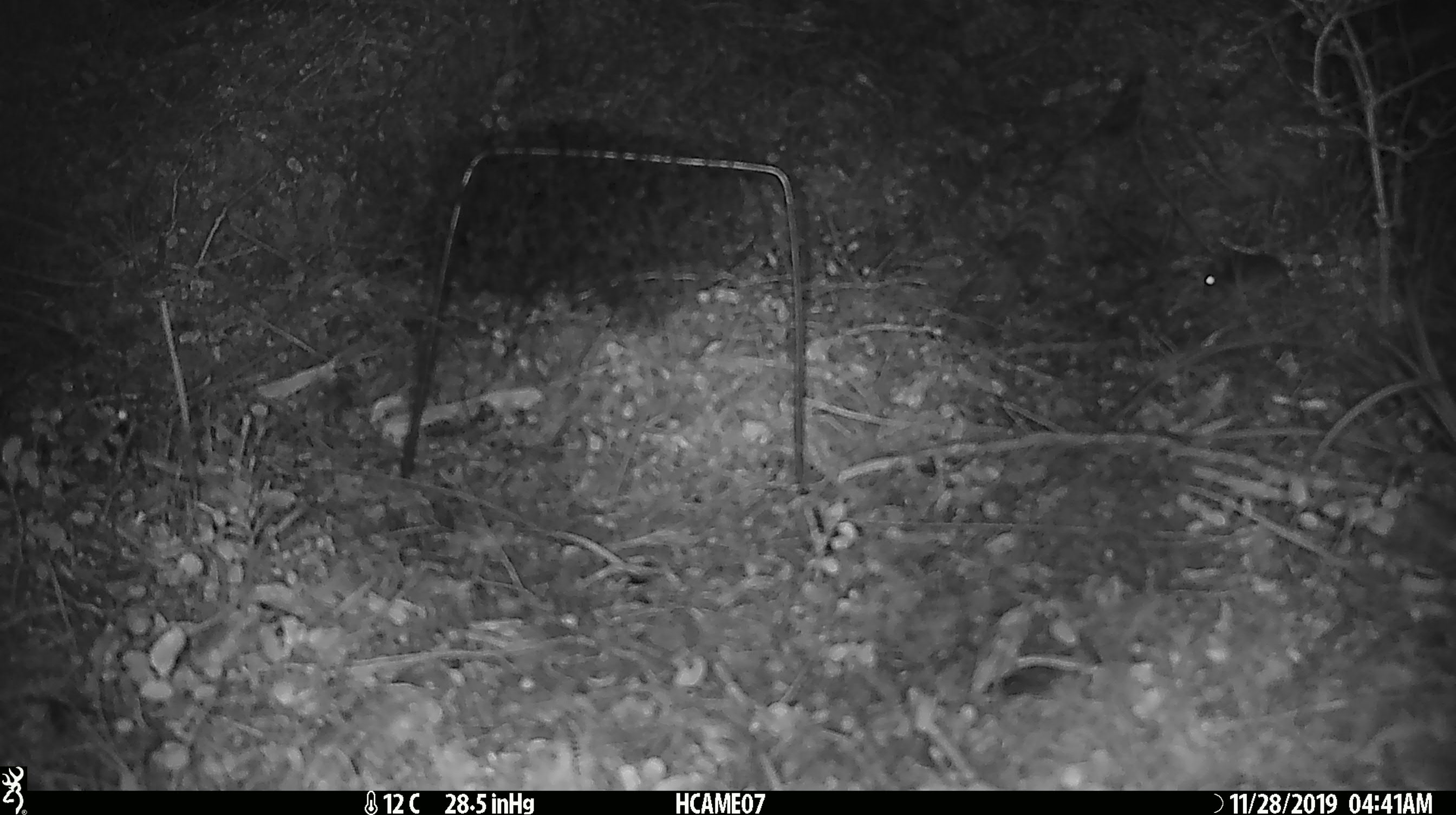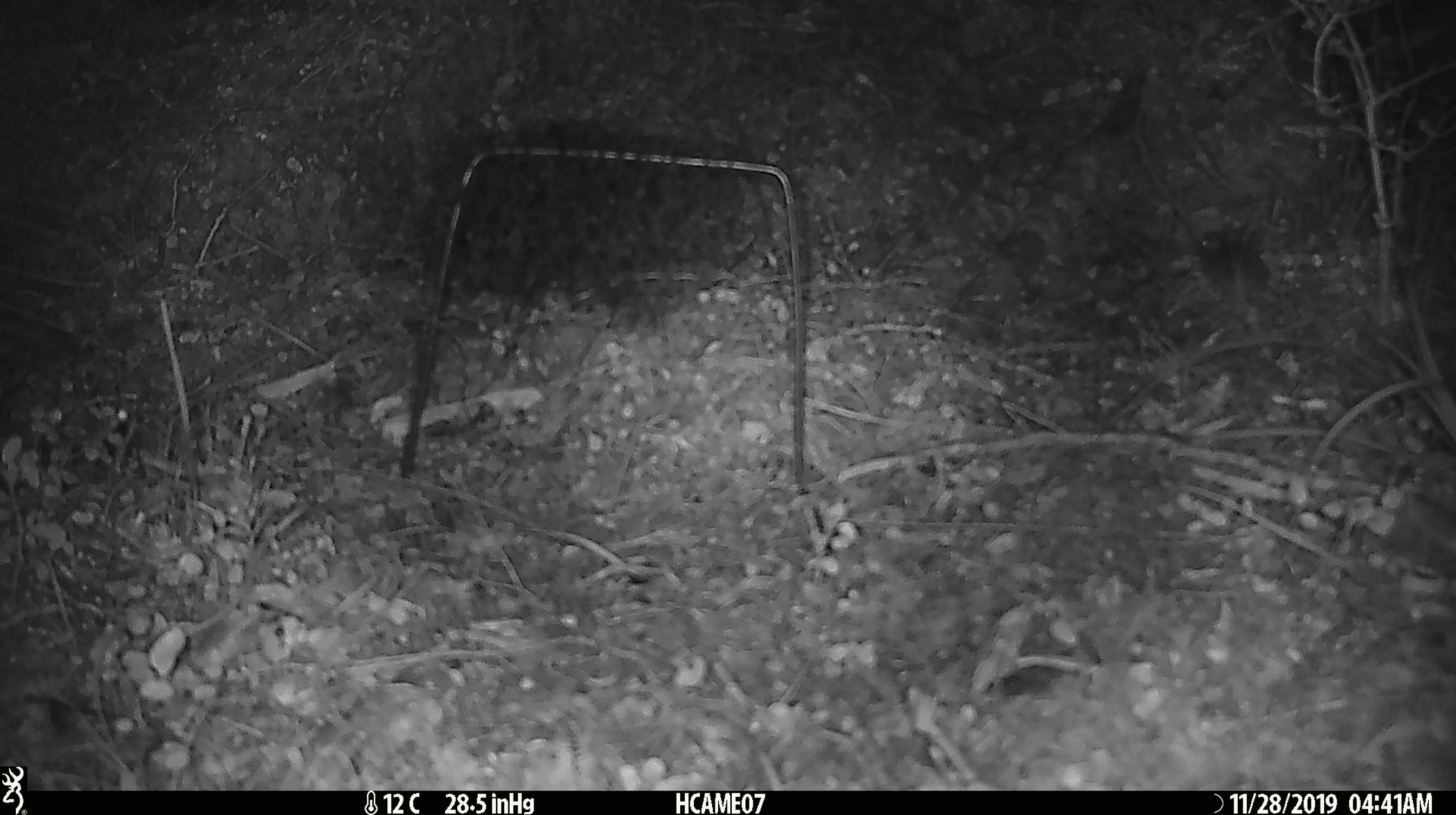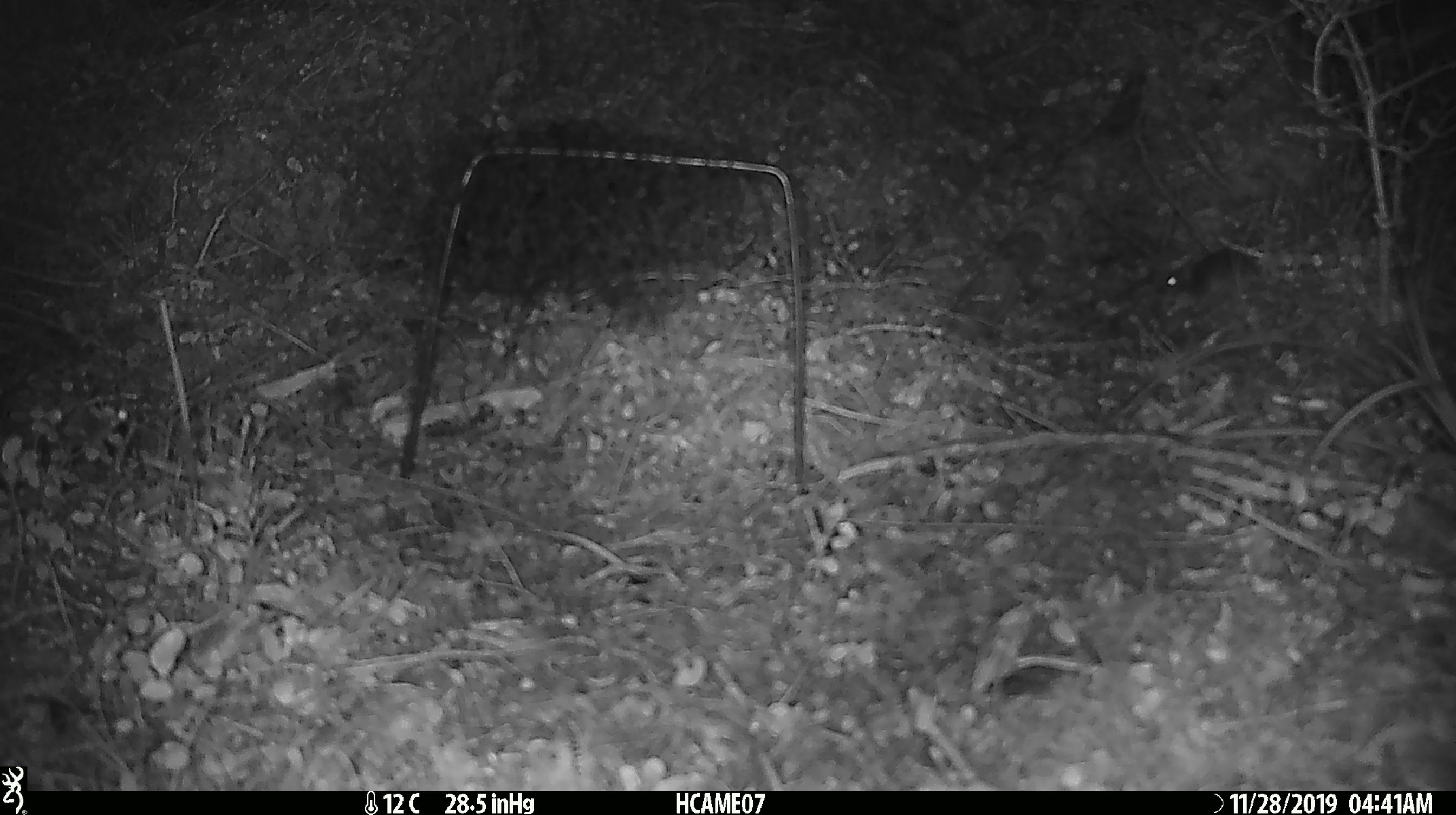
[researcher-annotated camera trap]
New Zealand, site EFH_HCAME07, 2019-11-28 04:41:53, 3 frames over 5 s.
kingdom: Animalia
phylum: Chordata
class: Mammalia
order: Rodentia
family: Muridae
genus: Mus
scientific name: Mus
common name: mouse